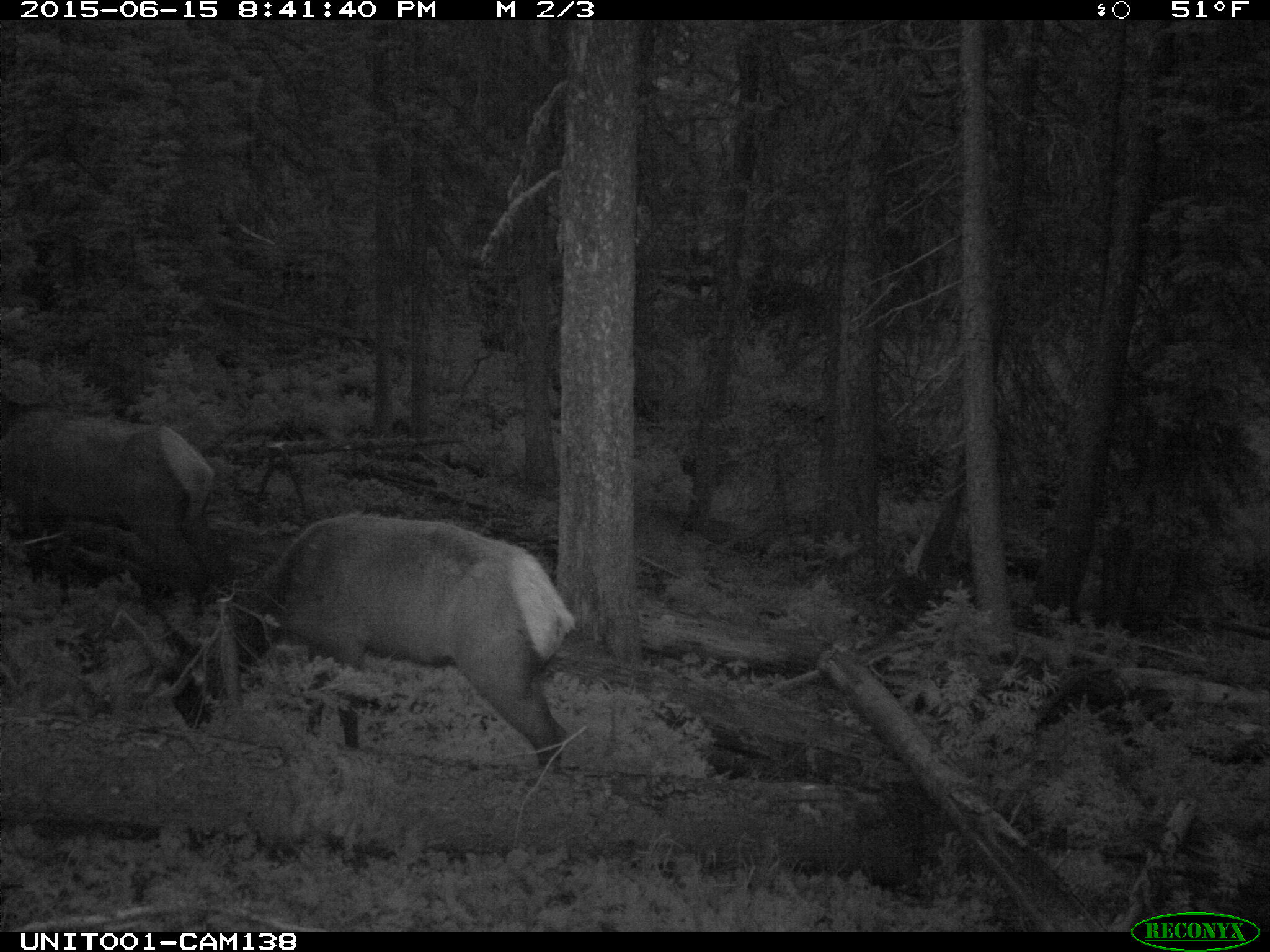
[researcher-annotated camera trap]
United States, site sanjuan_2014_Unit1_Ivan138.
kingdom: Animalia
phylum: Chordata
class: Mammalia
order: Artiodactyla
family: Cervidae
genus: Cervus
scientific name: Cervus elaphus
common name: red deer